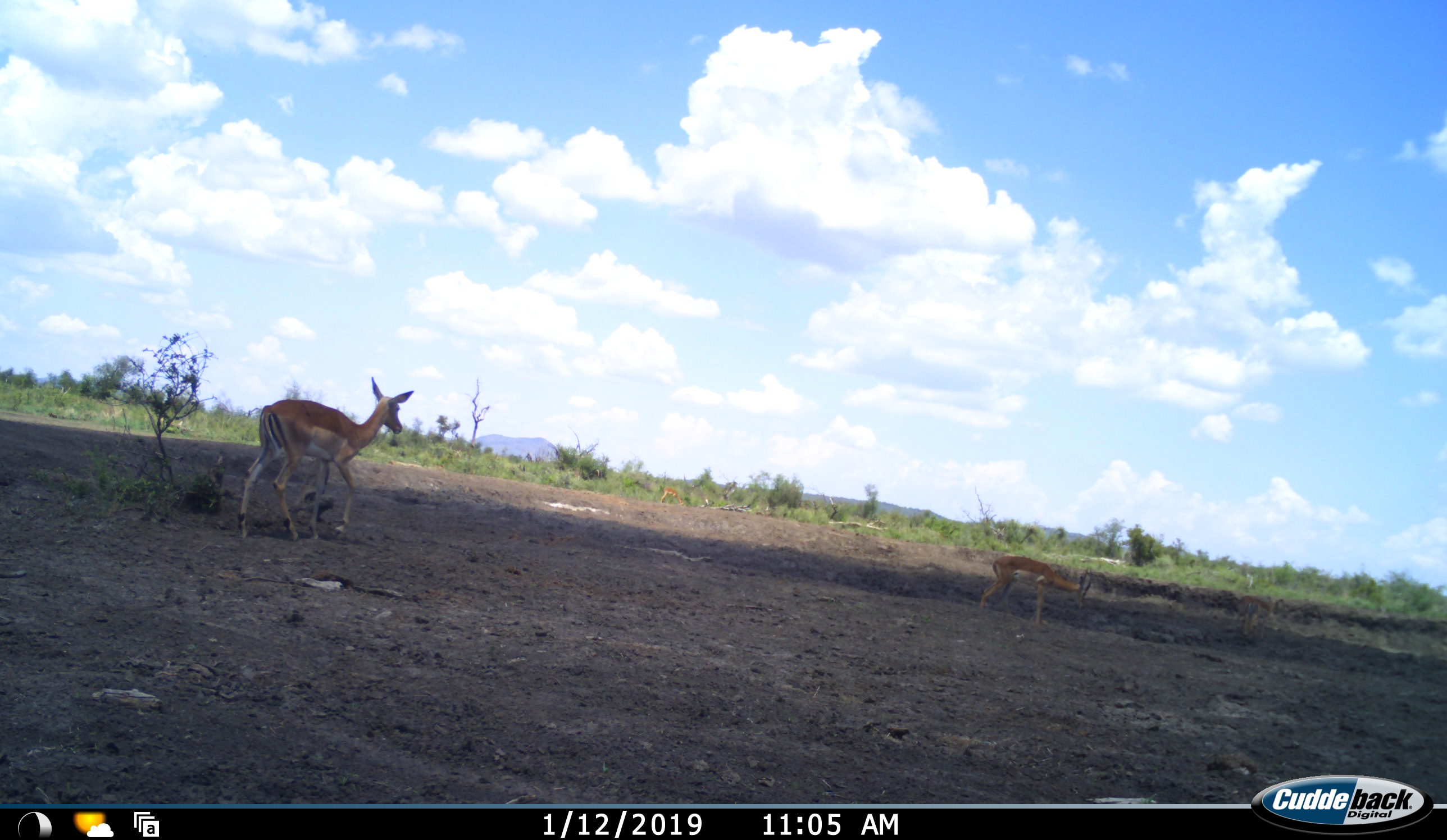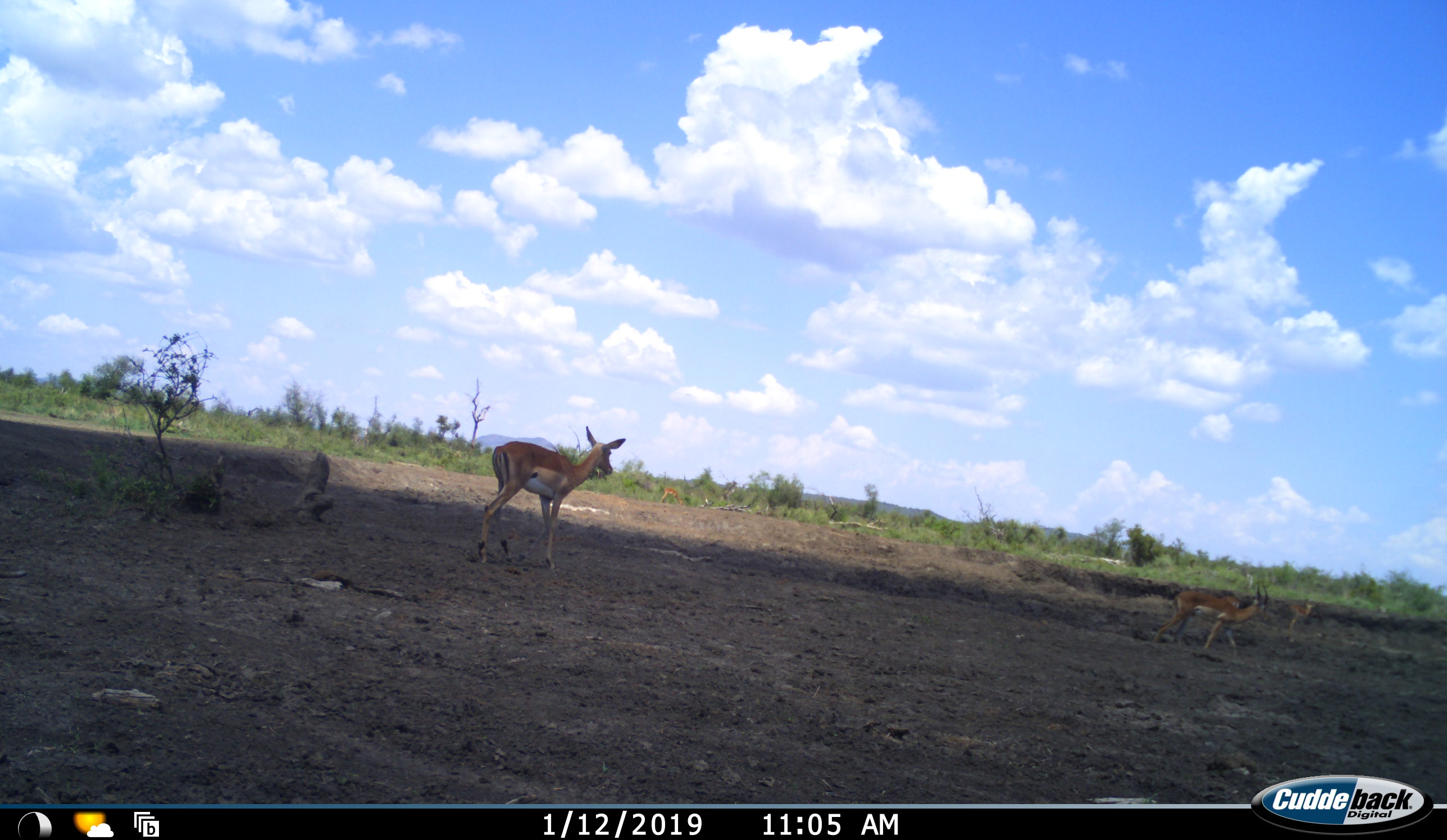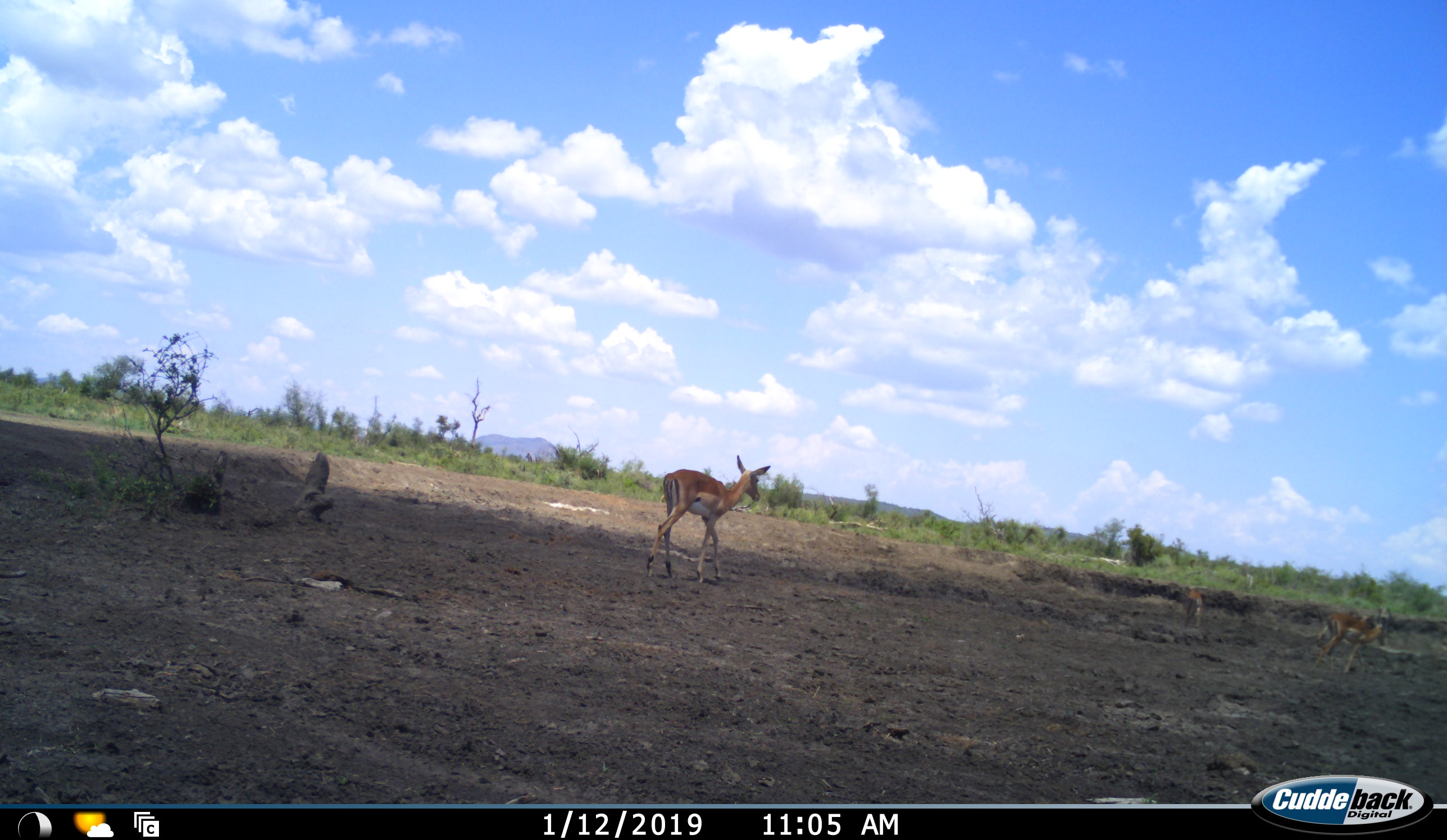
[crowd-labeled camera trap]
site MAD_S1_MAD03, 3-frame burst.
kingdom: Animalia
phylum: Chordata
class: Mammalia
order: Artiodactyla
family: Bovidae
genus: Aepyceros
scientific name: Aepyceros melampus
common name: impala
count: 3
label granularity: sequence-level